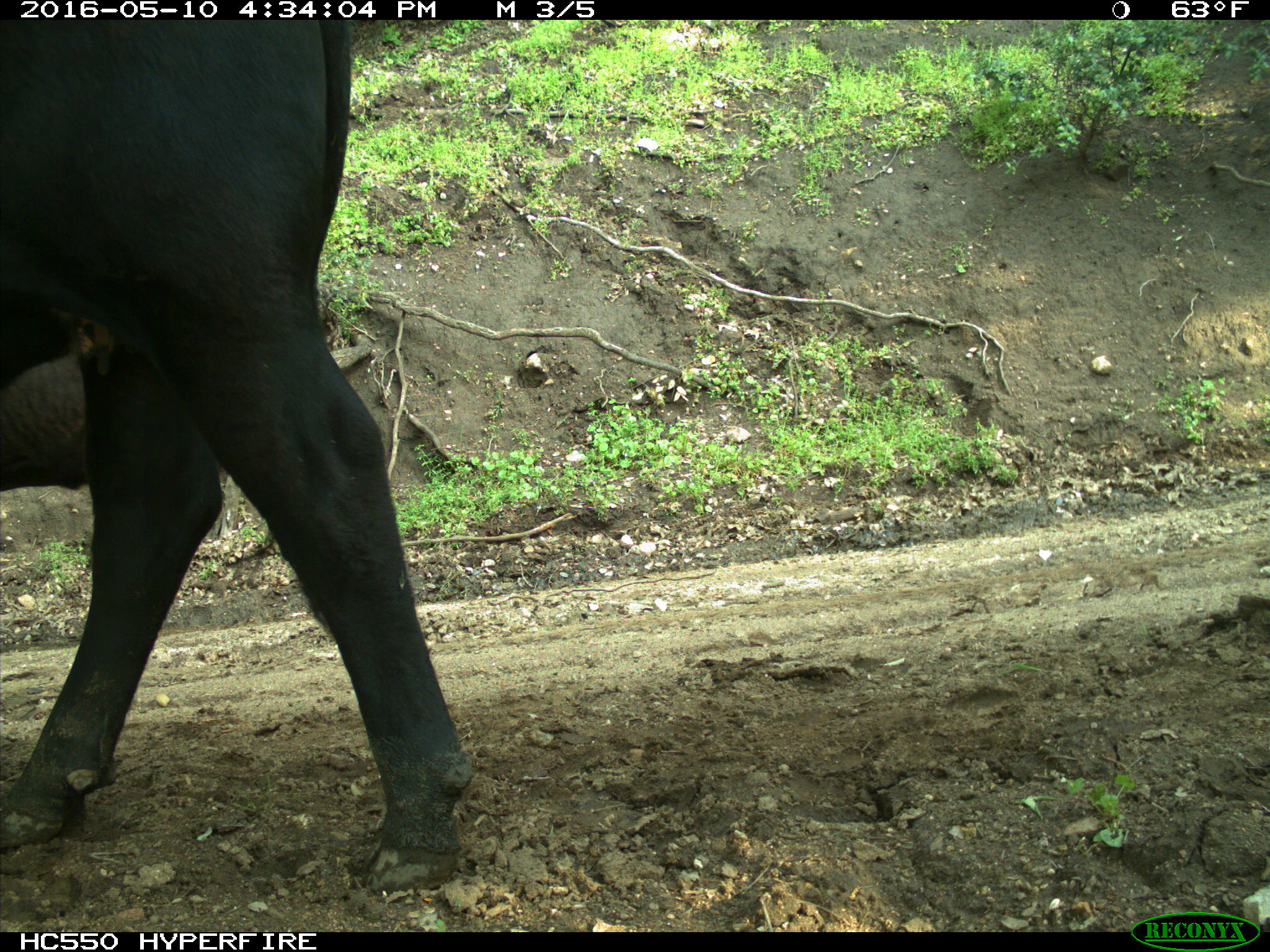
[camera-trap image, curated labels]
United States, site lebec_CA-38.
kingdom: Animalia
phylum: Chordata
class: Mammalia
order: Artiodactyla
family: Bovidae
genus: Bos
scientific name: Bos taurus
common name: domestic cow